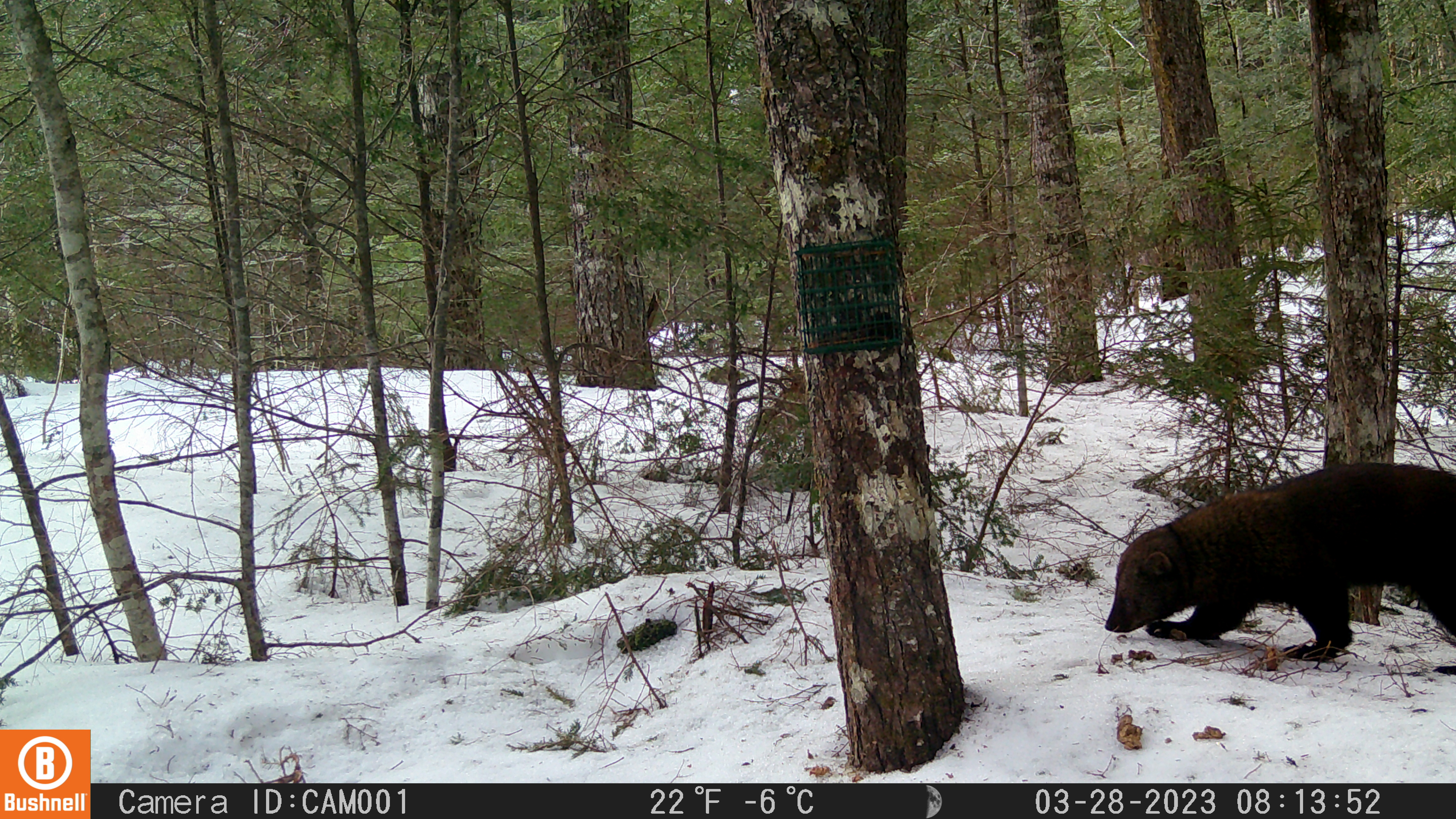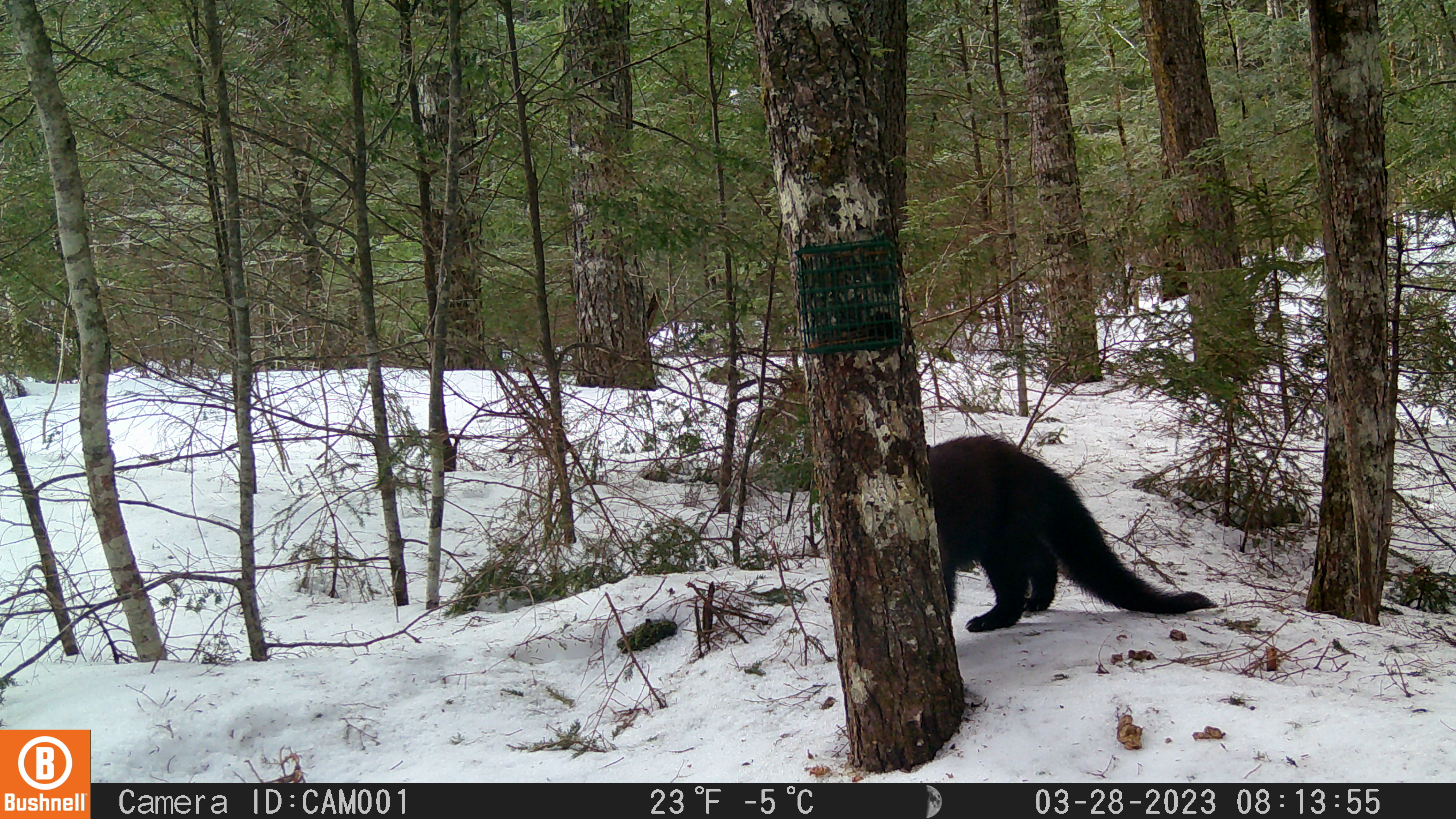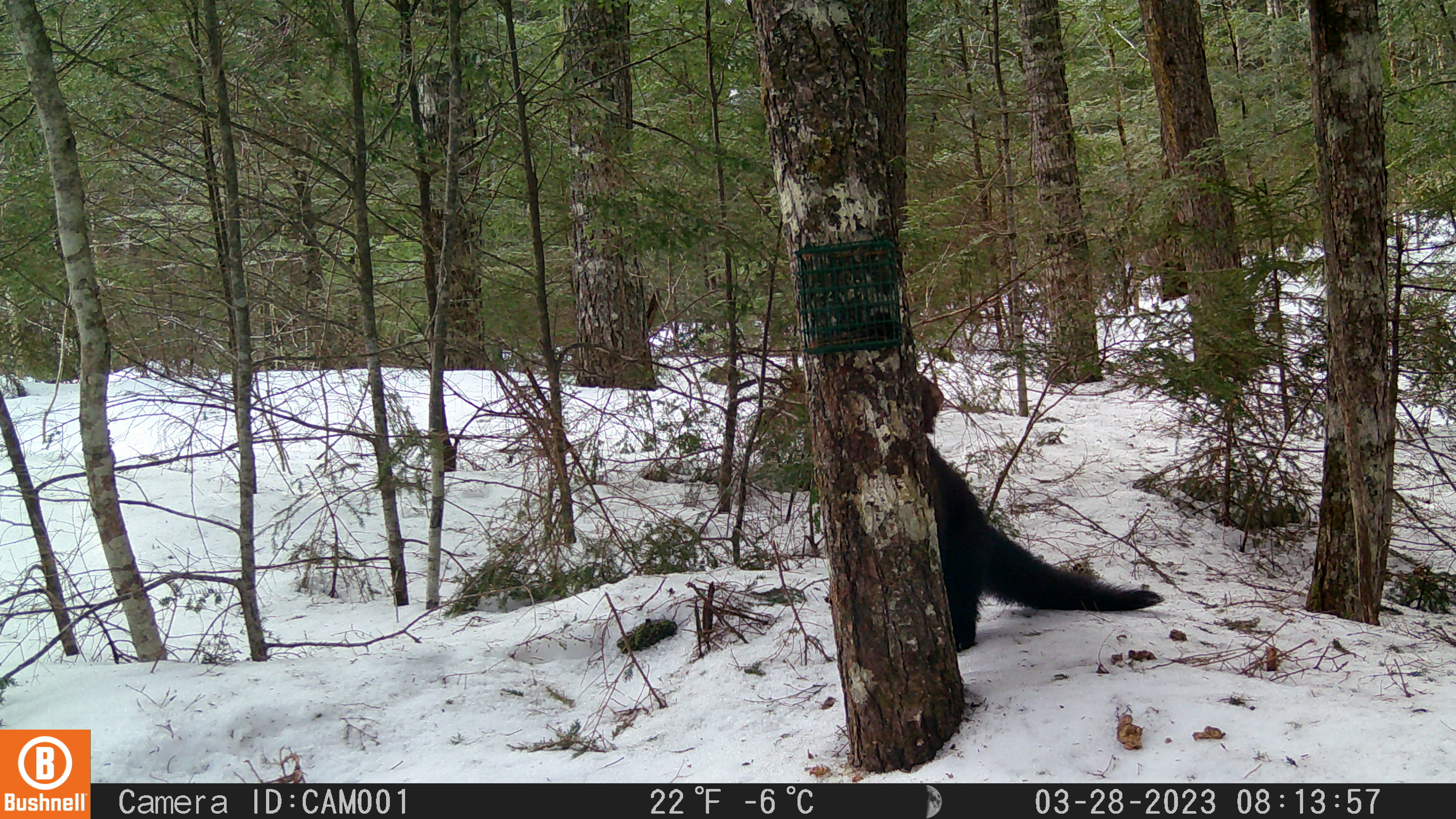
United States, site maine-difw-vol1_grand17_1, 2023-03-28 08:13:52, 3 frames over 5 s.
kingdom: Animalia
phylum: Chordata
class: Mammalia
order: Carnivora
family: Mustelidae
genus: Pekania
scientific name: Pekania pennanti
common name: fisher